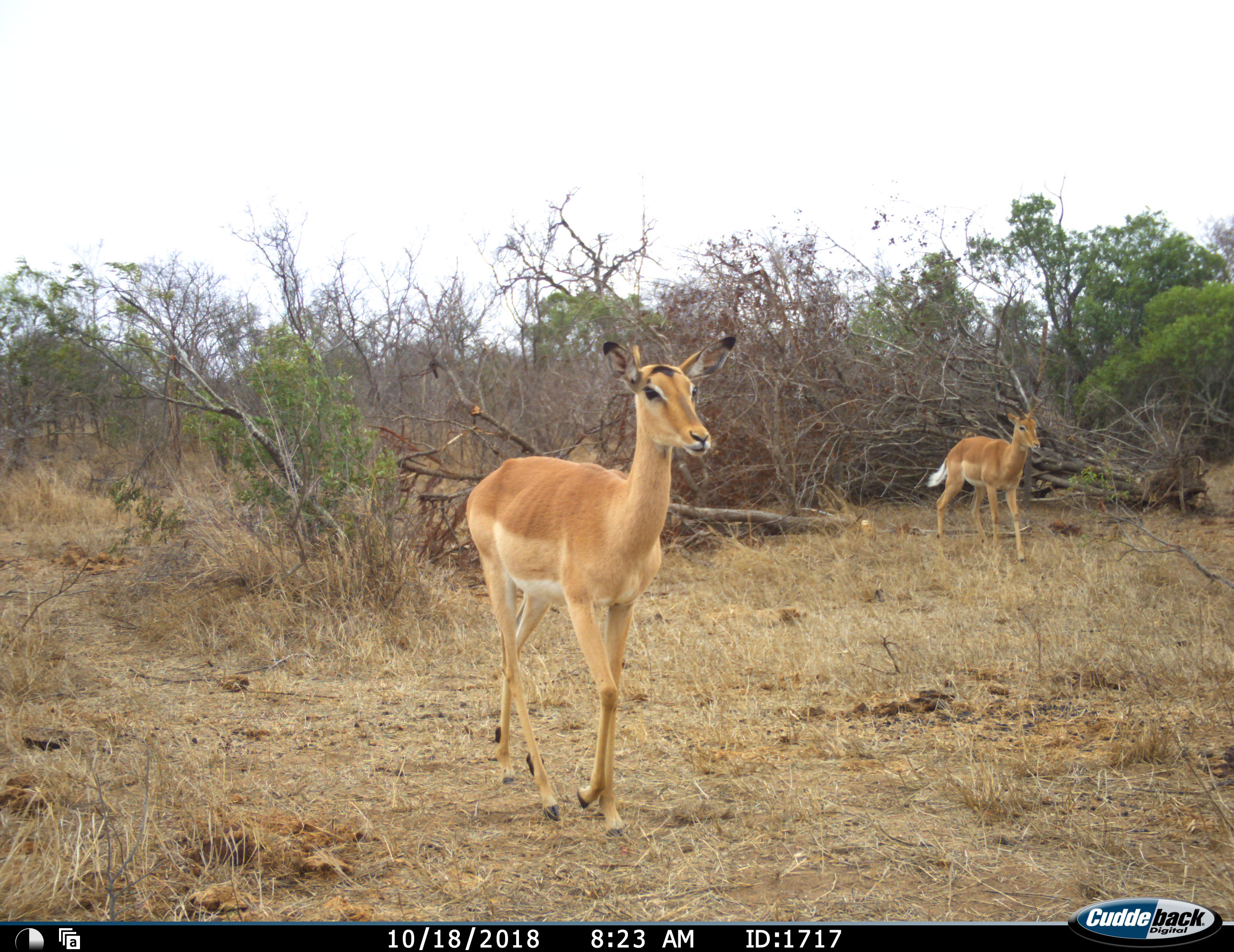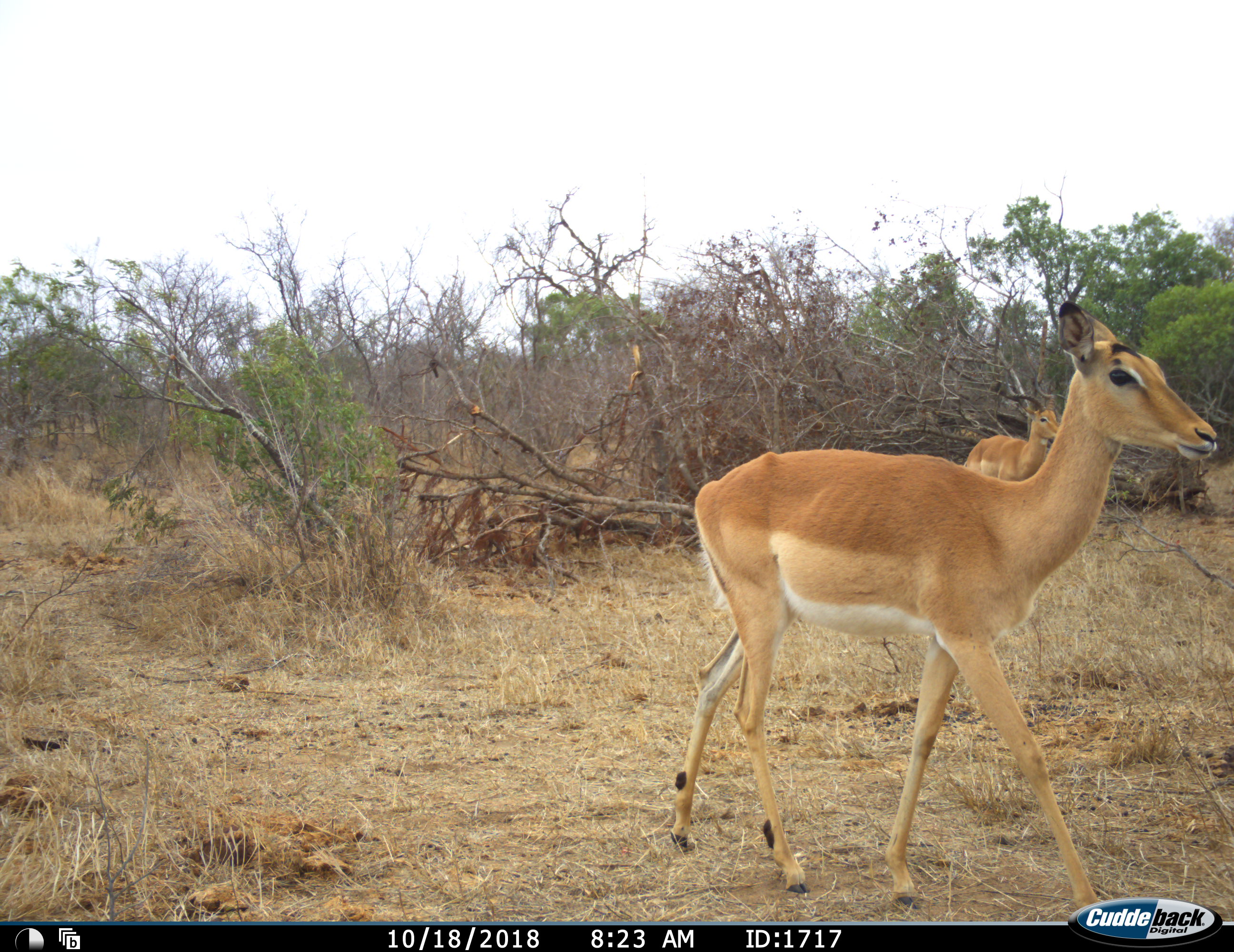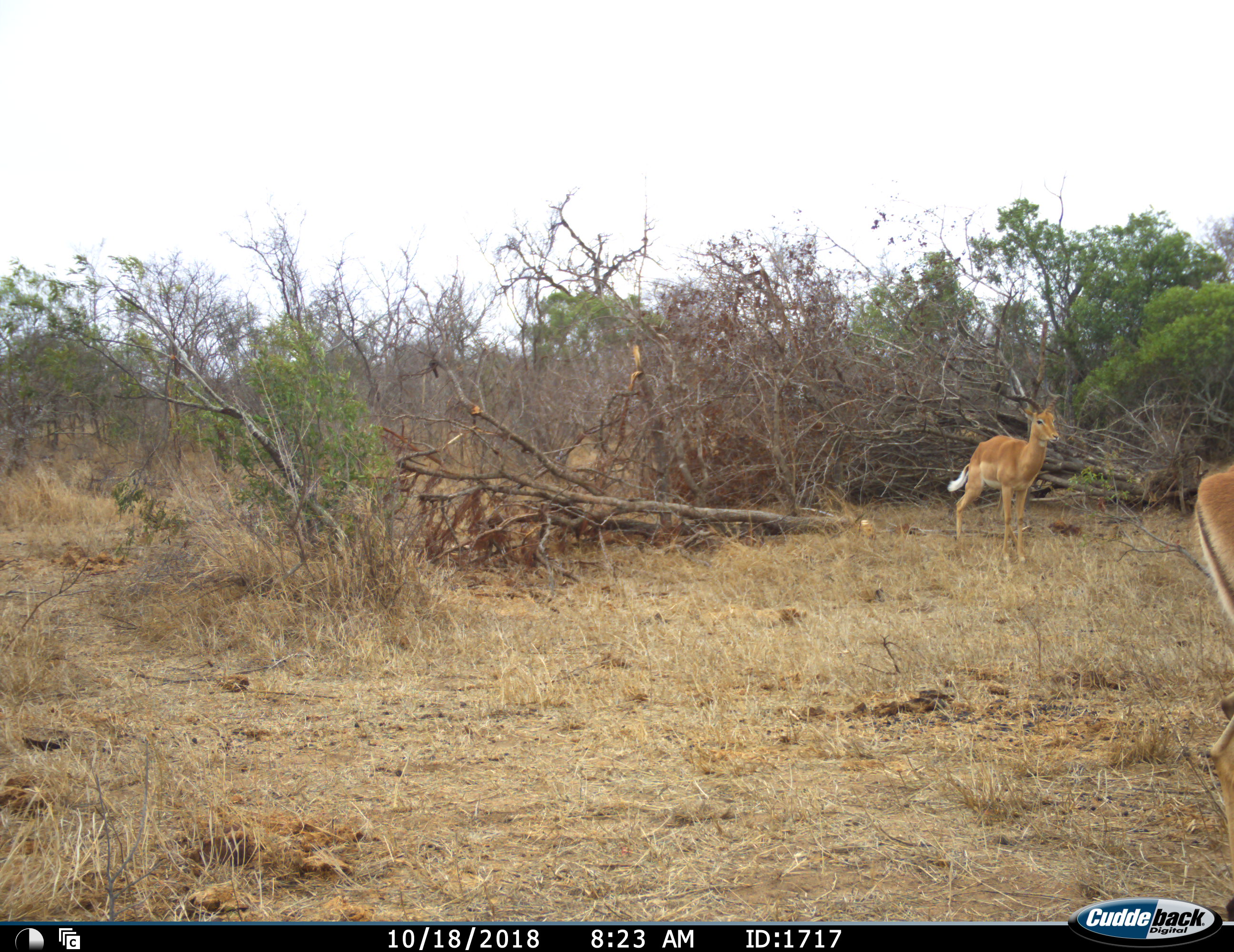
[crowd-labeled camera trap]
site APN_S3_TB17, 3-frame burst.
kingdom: Animalia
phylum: Chordata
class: Mammalia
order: Artiodactyla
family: Bovidae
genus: Aepyceros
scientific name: Aepyceros melampus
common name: impala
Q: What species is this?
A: Impala (Aepyceros melampus).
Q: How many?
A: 2.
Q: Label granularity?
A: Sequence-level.